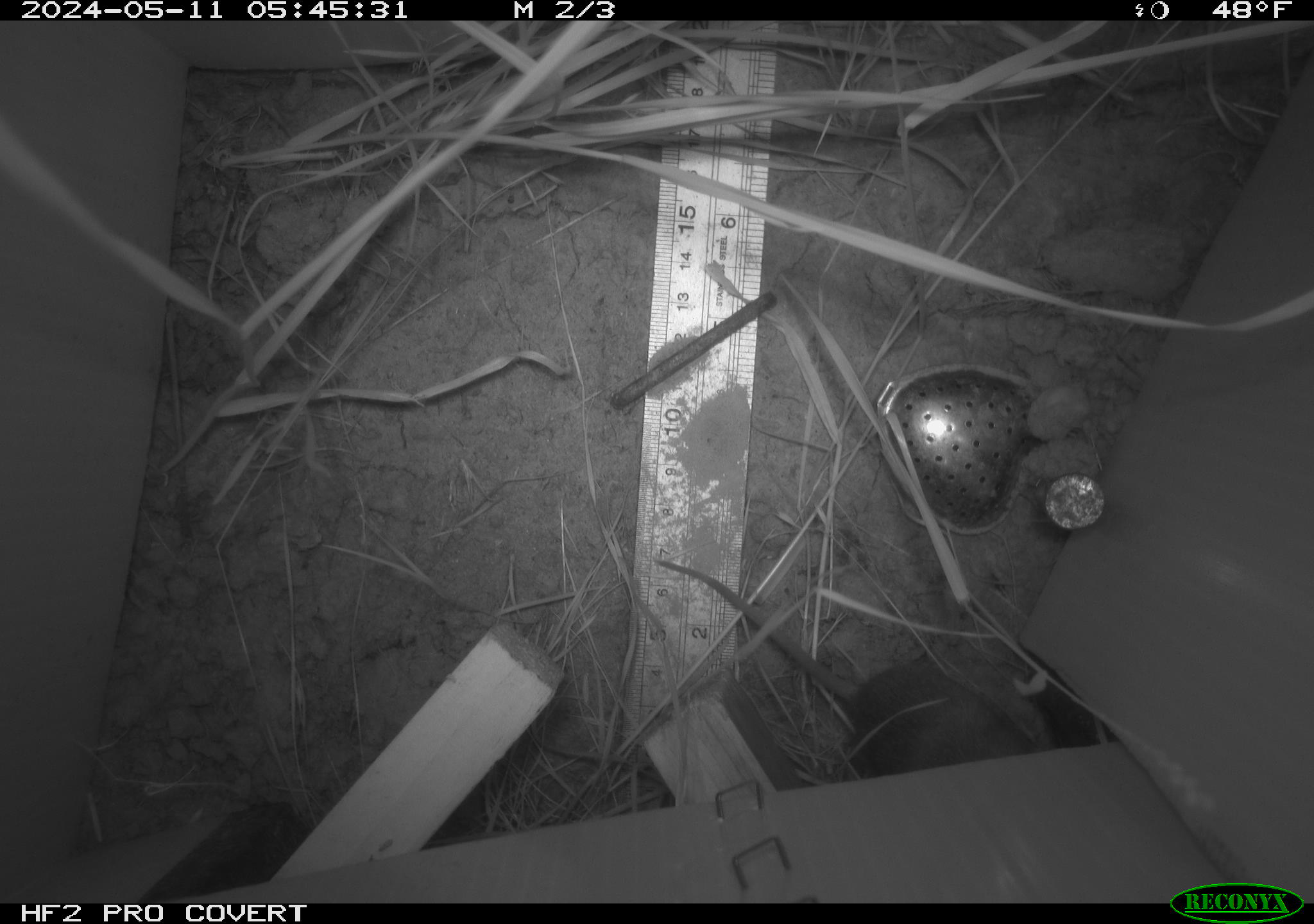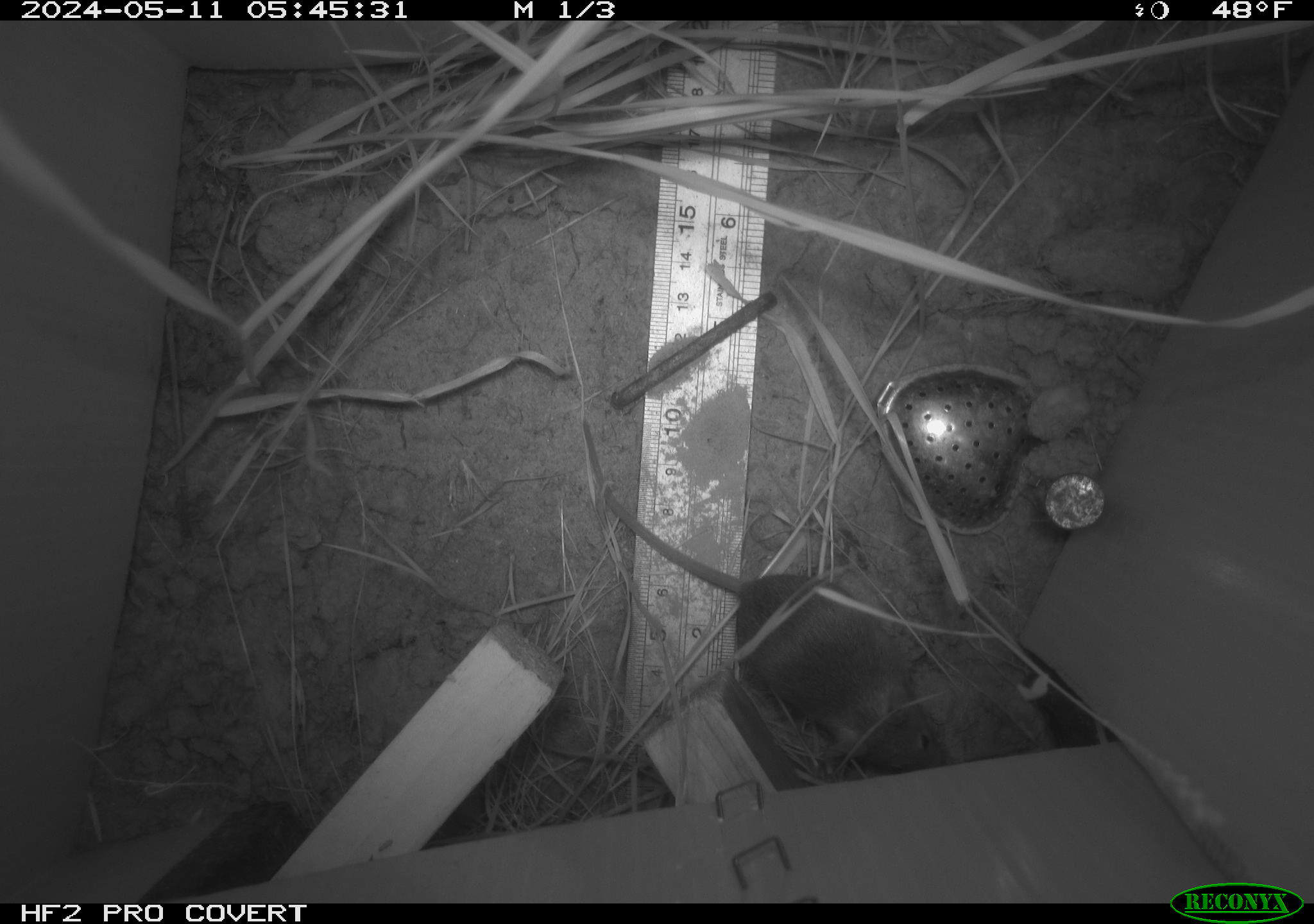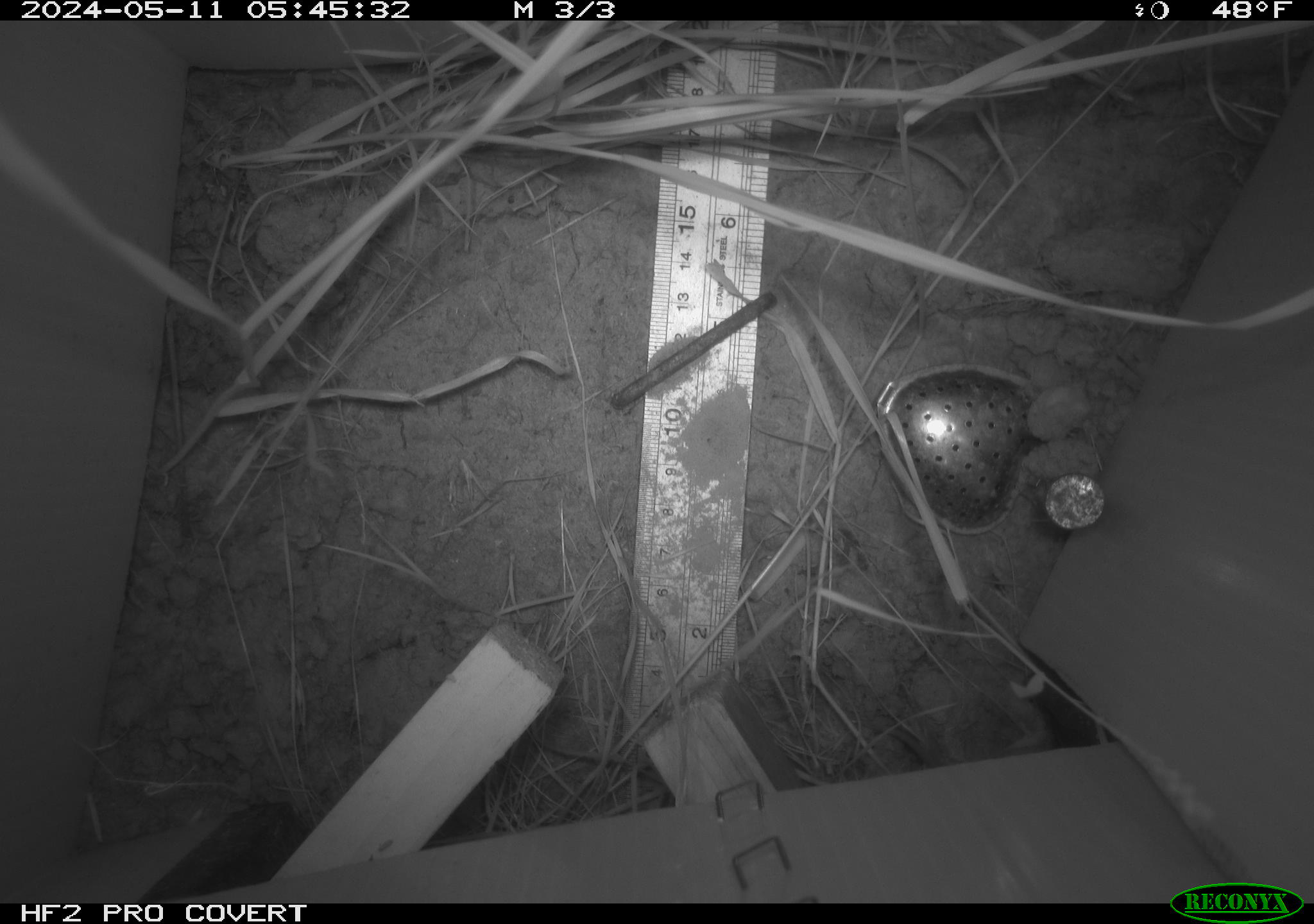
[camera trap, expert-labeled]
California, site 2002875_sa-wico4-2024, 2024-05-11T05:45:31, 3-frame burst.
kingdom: Animalia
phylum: Chordata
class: Mammalia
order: Rodentia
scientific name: Rodentia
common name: mouse species